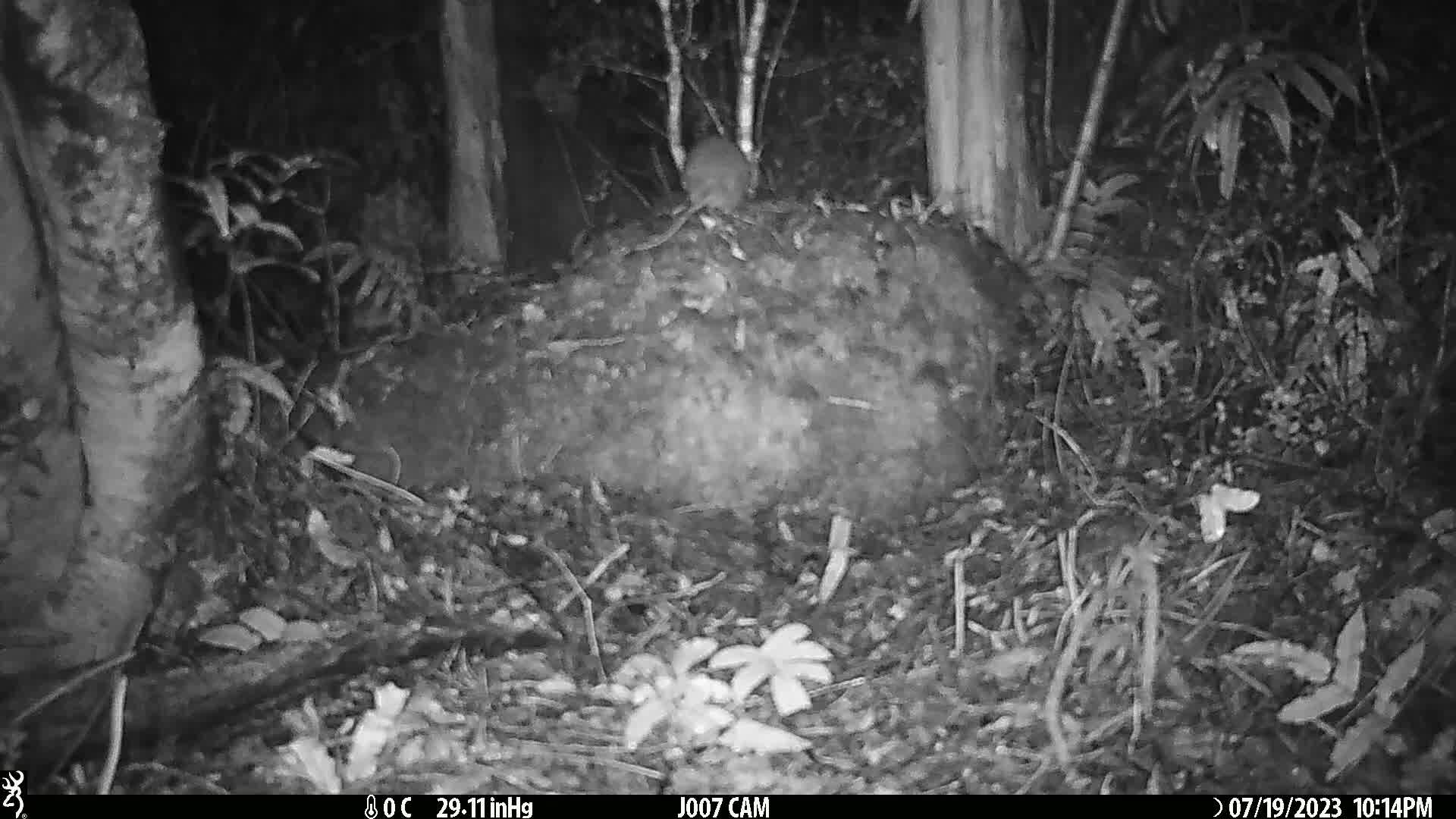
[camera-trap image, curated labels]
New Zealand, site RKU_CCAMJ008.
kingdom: Animalia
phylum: Chordata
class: Mammalia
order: Rodentia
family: Muridae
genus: Rattus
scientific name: Rattus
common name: rat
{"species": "rat (Rattus)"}